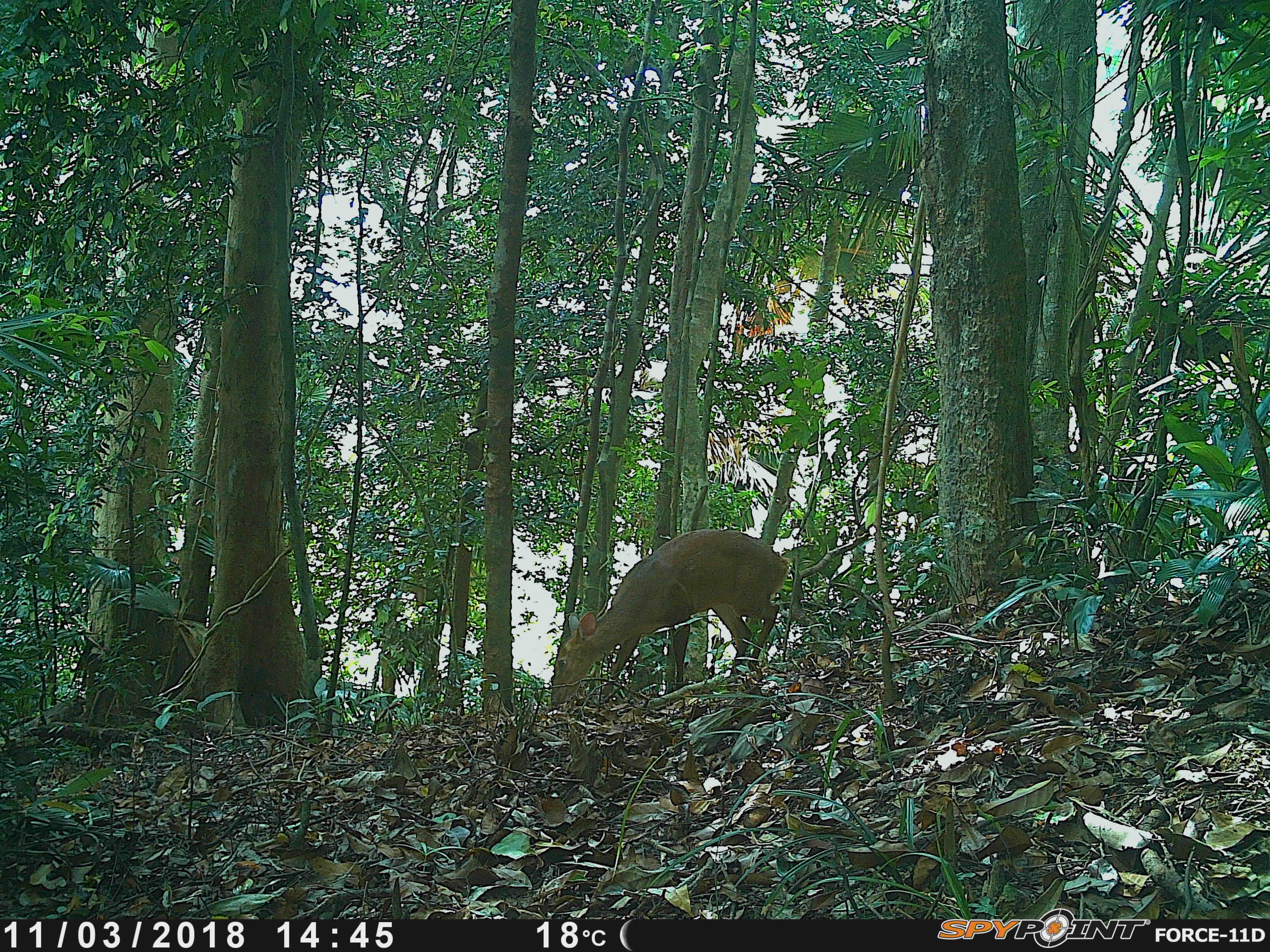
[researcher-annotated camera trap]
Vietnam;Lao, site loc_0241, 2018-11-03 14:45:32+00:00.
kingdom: Animalia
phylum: Chordata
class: Mammalia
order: Artiodactyla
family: Cervidae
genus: Muntiacus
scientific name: Muntiacus vuquangensis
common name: large-antlered muntjac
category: large antlered muntjac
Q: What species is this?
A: Large antlered muntjac (large-antlered muntjac) (Muntiacus vuquangensis).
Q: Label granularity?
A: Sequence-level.